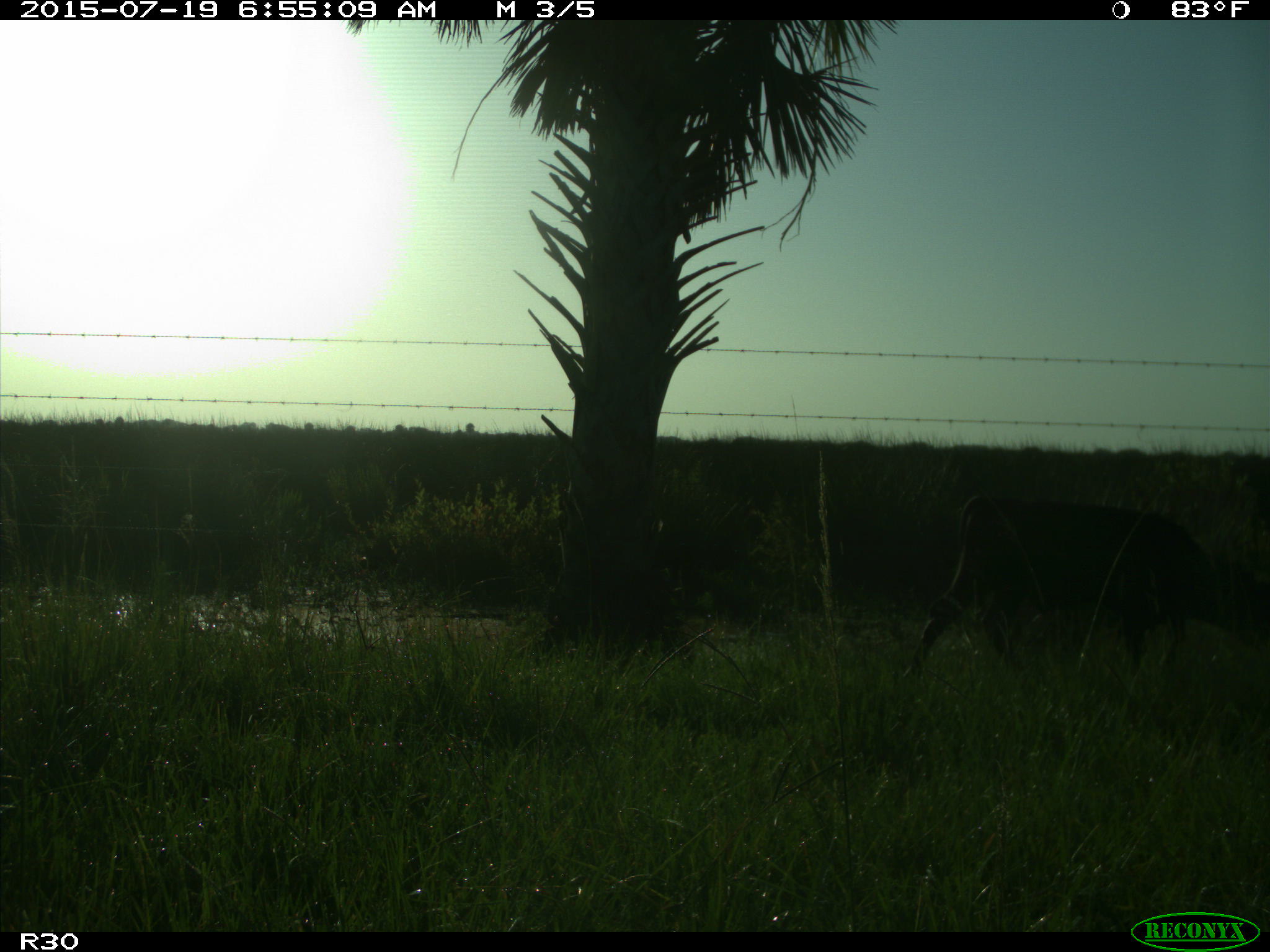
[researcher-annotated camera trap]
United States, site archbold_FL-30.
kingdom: Animalia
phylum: Chordata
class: Mammalia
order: Artiodactyla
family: Bovidae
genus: Bos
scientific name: Bos taurus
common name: domestic cow